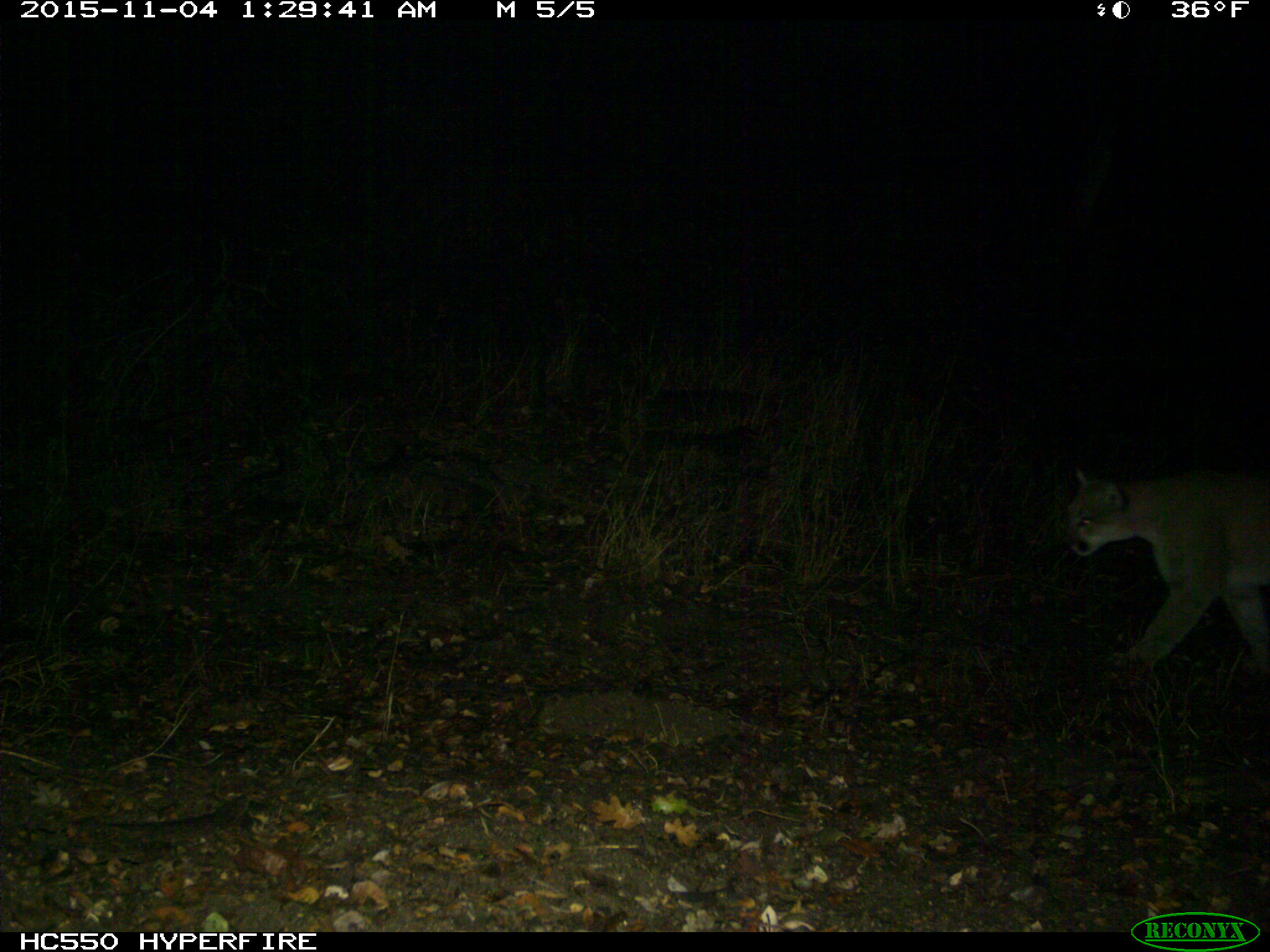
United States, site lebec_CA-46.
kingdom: Animalia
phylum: Chordata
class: Mammalia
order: Carnivora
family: Felidae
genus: Puma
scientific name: Puma concolor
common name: mountain lion